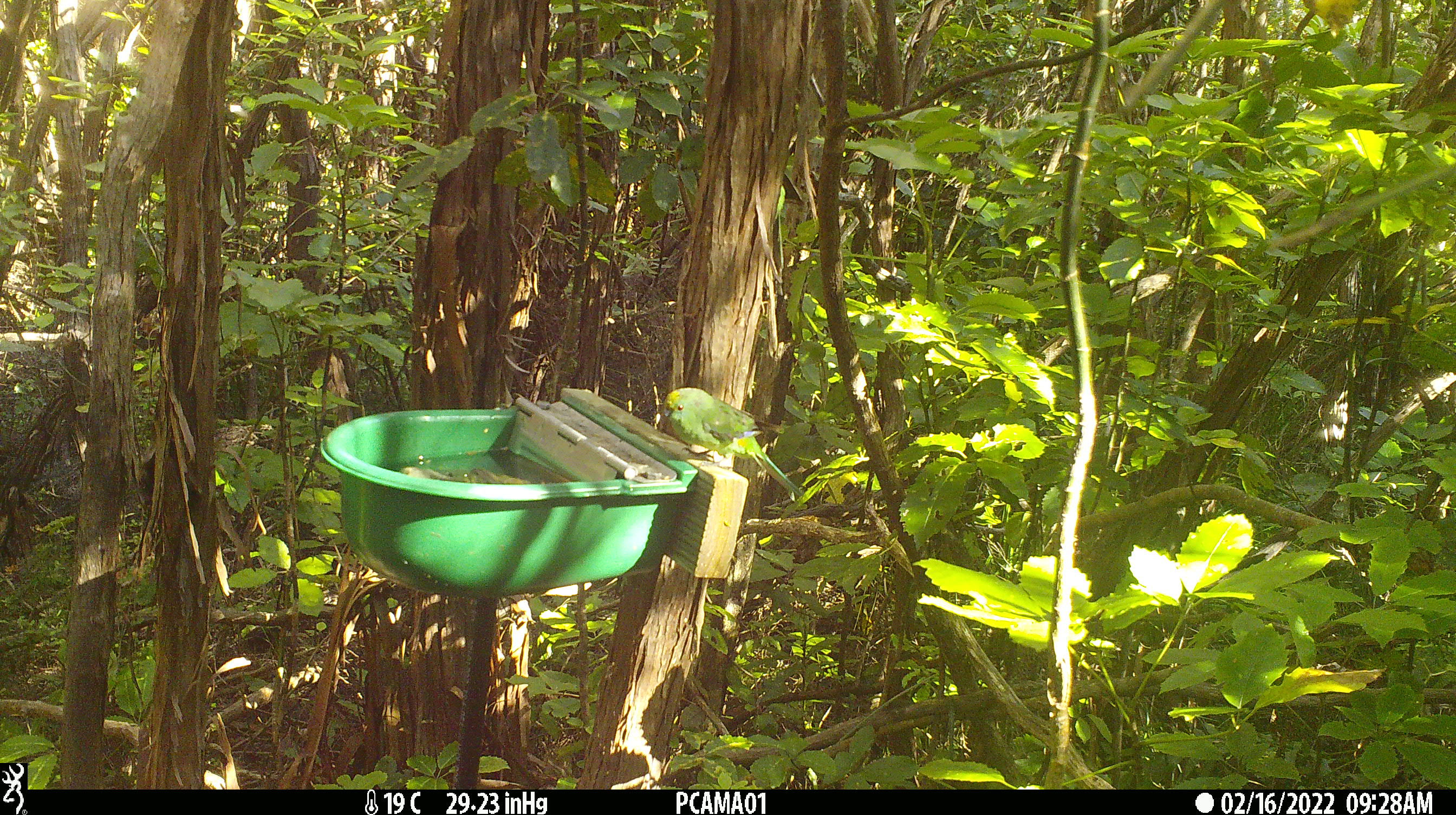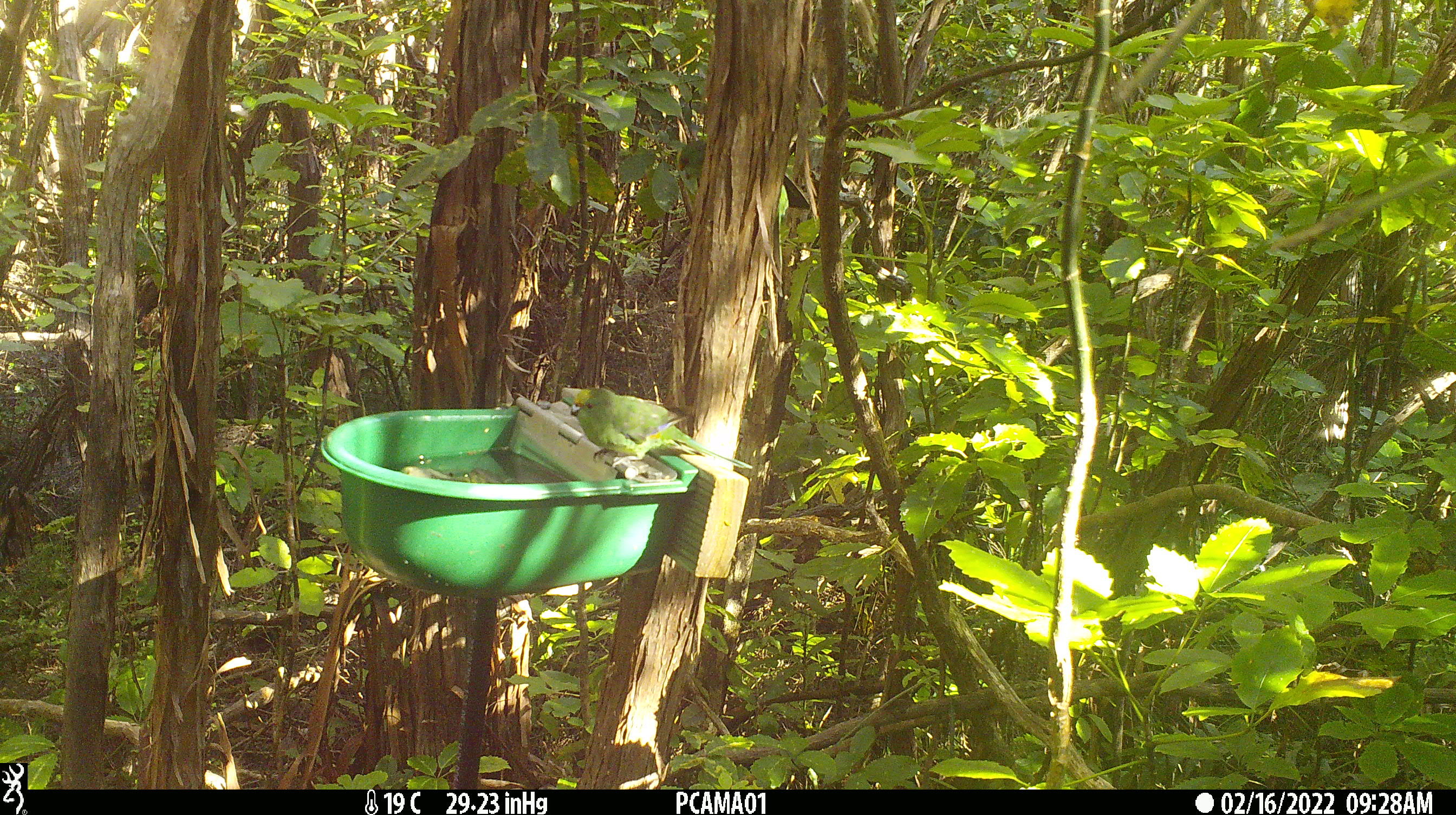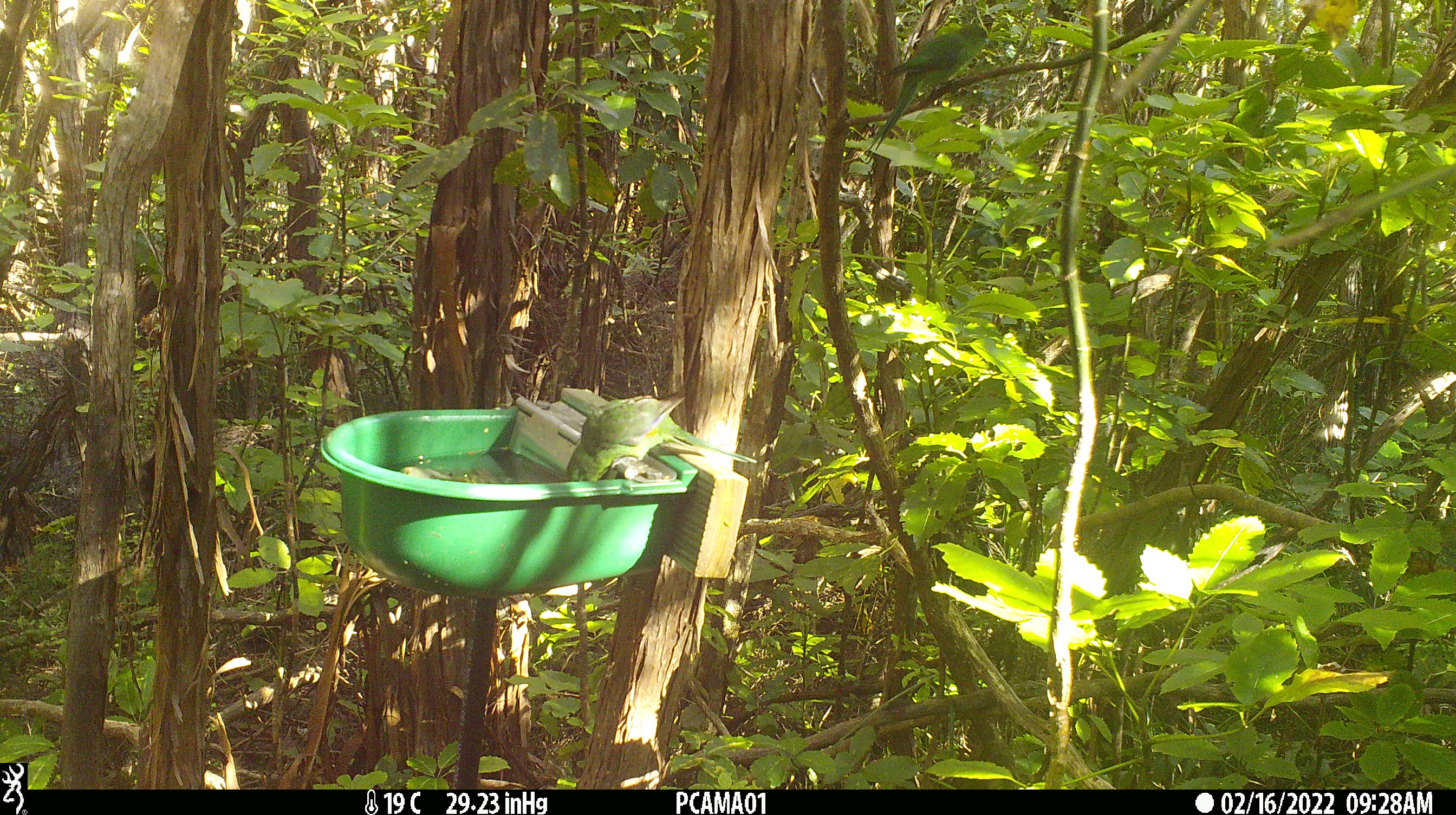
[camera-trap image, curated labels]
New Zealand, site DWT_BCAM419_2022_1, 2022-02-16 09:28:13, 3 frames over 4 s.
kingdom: Animalia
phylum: Chordata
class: Aves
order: Psittaciformes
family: Psittaculidae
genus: Cyanoramphus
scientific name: Cyanoramphus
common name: parakeet